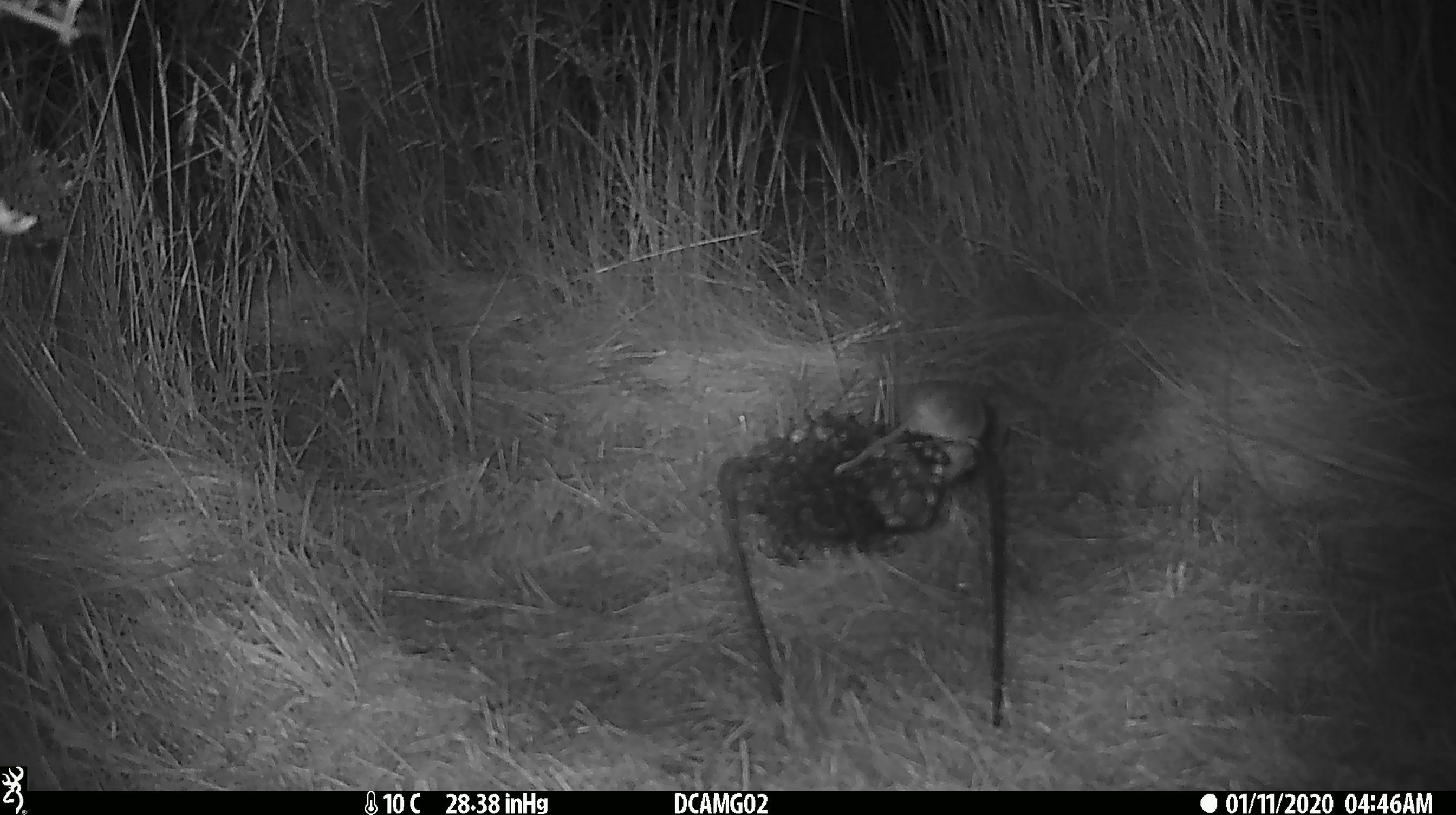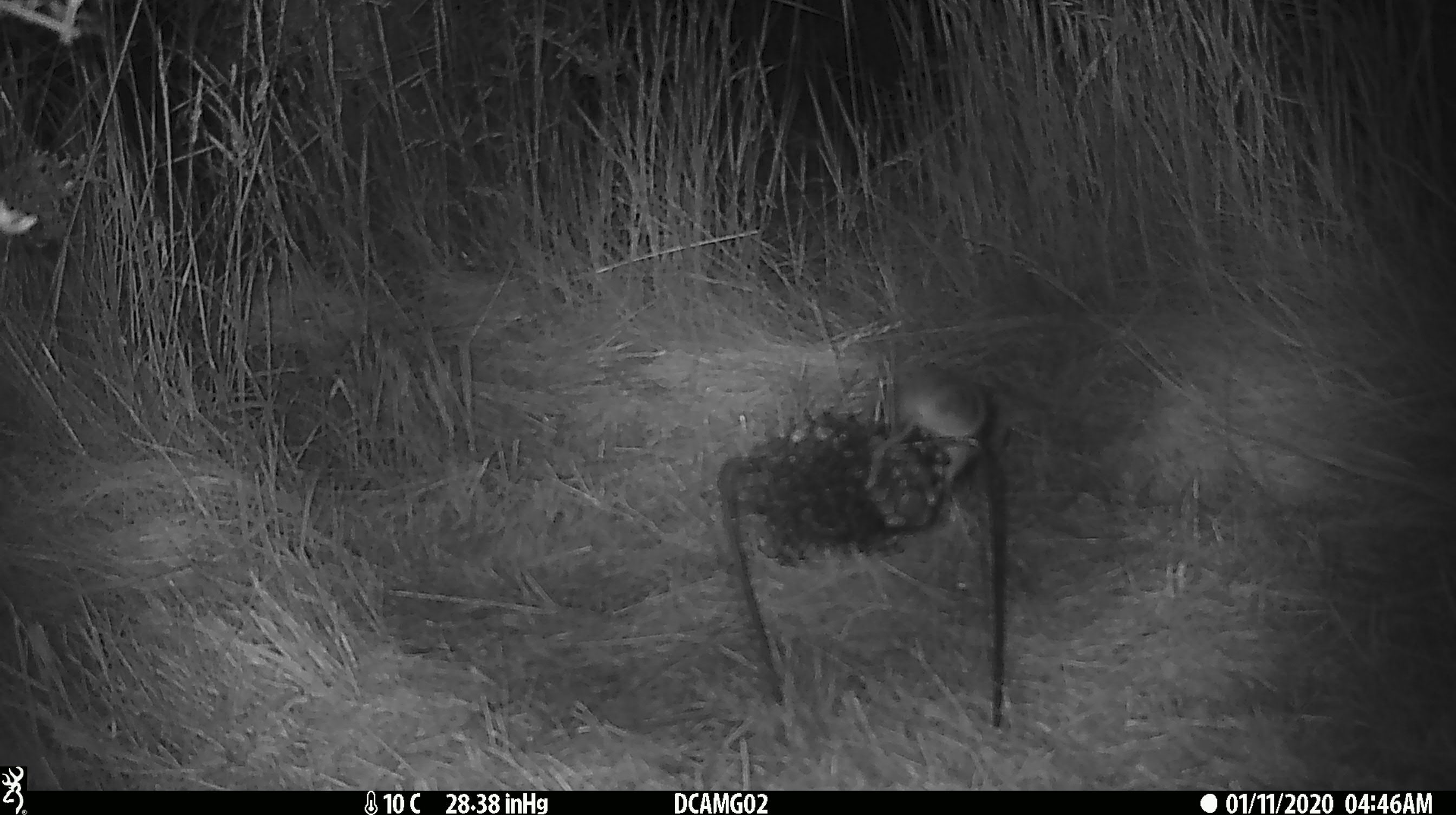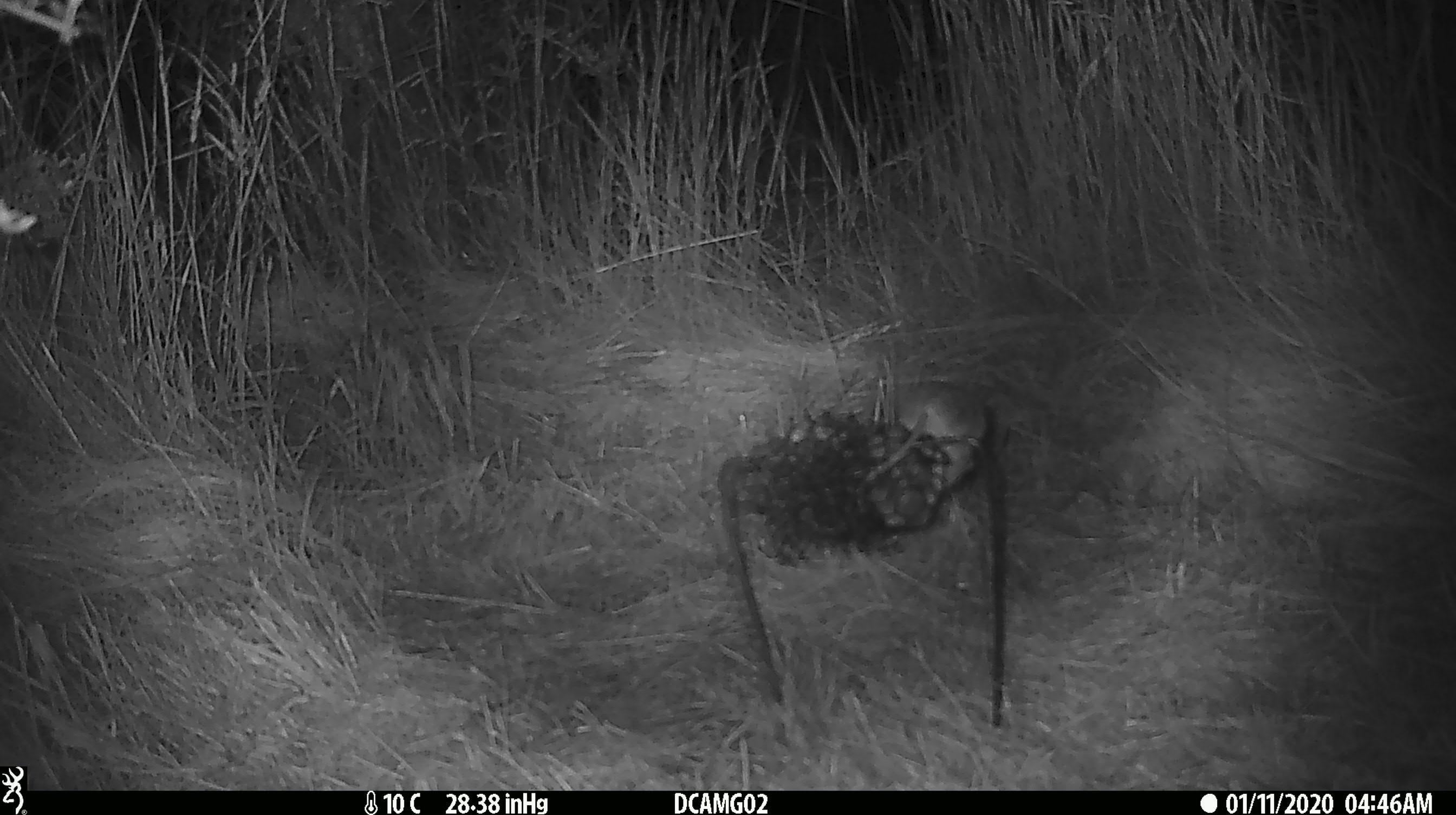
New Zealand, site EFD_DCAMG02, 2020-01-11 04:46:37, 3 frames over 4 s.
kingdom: Animalia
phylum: Chordata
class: Mammalia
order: Rodentia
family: Muridae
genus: Mus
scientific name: Mus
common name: mouse